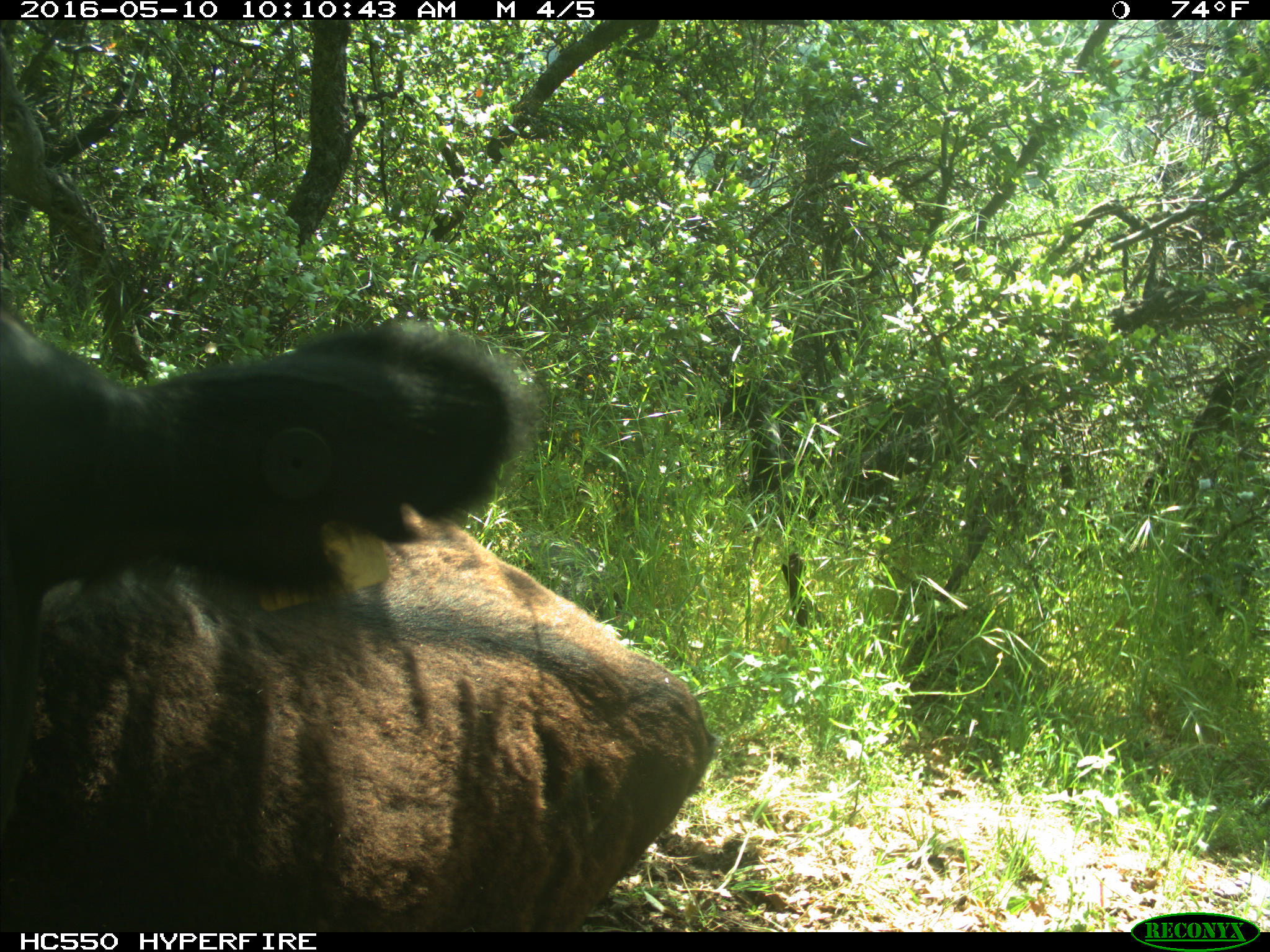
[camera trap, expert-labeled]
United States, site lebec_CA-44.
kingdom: Animalia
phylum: Chordata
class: Mammalia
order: Artiodactyla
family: Bovidae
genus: Bos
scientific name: Bos taurus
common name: domestic cow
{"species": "Bos taurus (domestic cow)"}